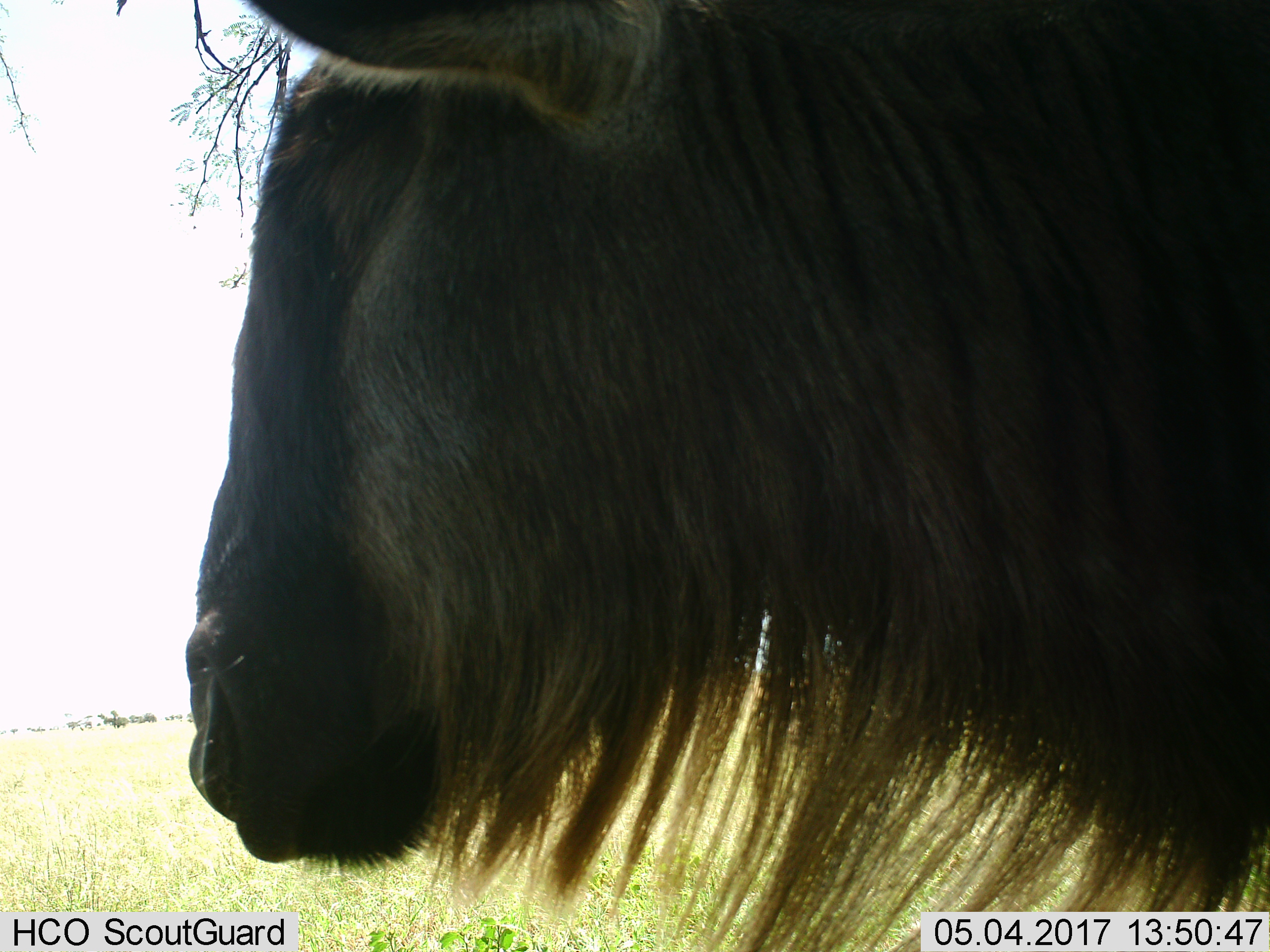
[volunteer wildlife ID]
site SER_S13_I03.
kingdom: Animalia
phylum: Chordata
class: Mammalia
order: Artiodactyla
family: Bovidae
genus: Connochaetes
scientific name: Connochaetes taurinus taurinus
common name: blue wildebeest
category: wildebeestblue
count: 1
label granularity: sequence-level